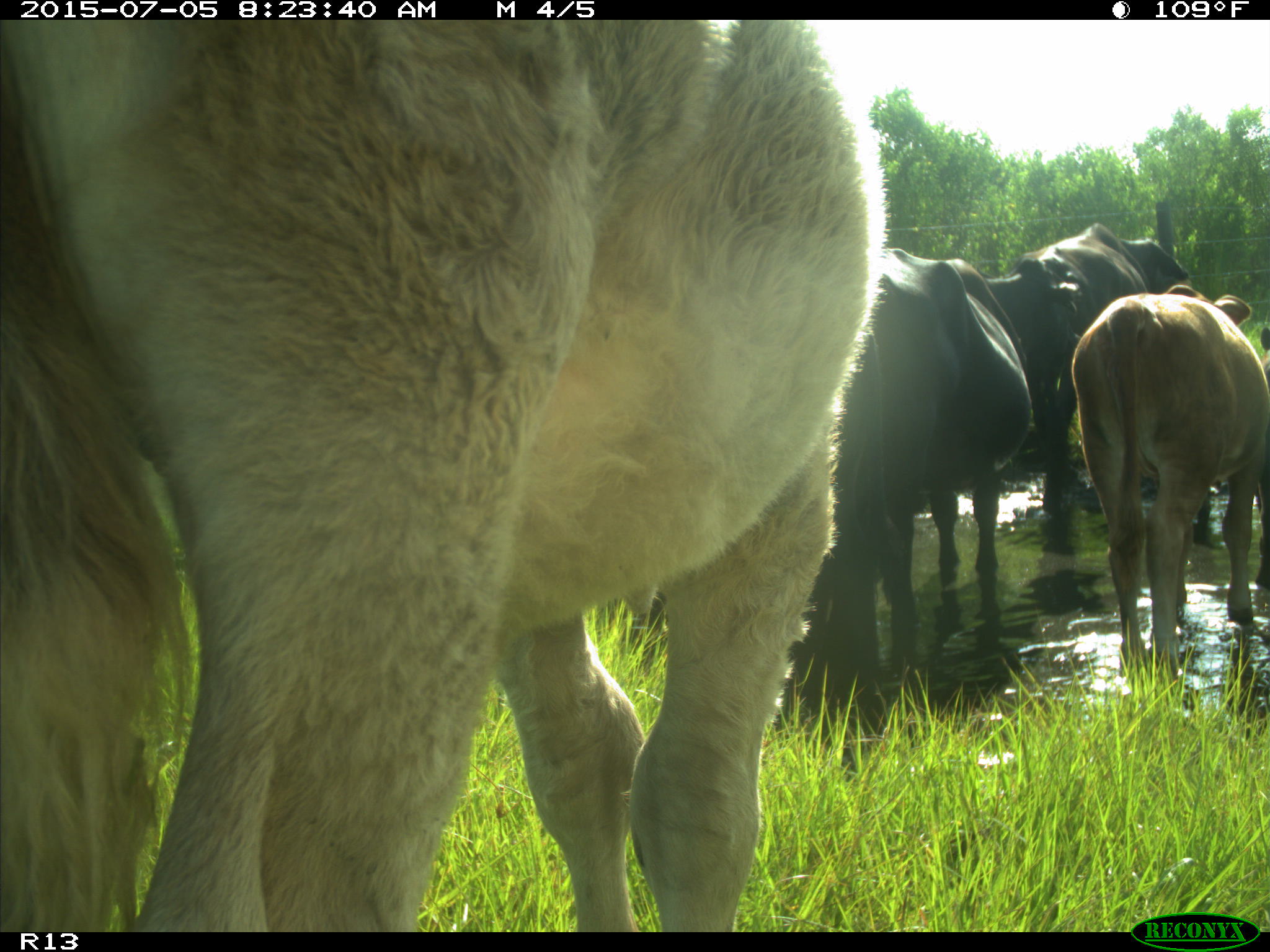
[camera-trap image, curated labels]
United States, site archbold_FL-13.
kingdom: Animalia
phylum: Chordata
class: Mammalia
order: Artiodactyla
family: Bovidae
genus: Bos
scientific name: Bos taurus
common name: domestic cow